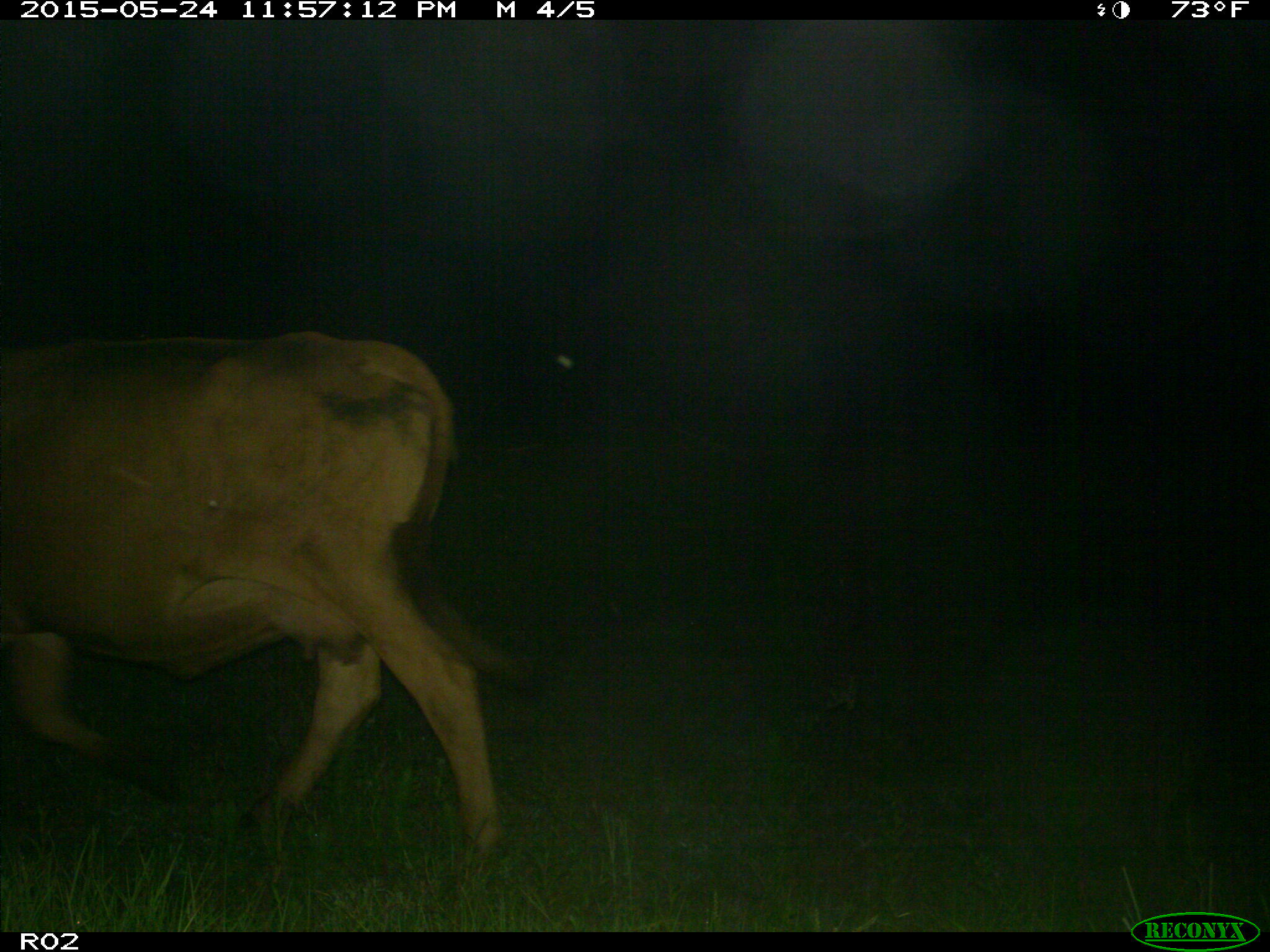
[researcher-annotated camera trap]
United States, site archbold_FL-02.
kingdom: Animalia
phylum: Chordata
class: Mammalia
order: Artiodactyla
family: Bovidae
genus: Bos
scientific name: Bos taurus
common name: domestic cow